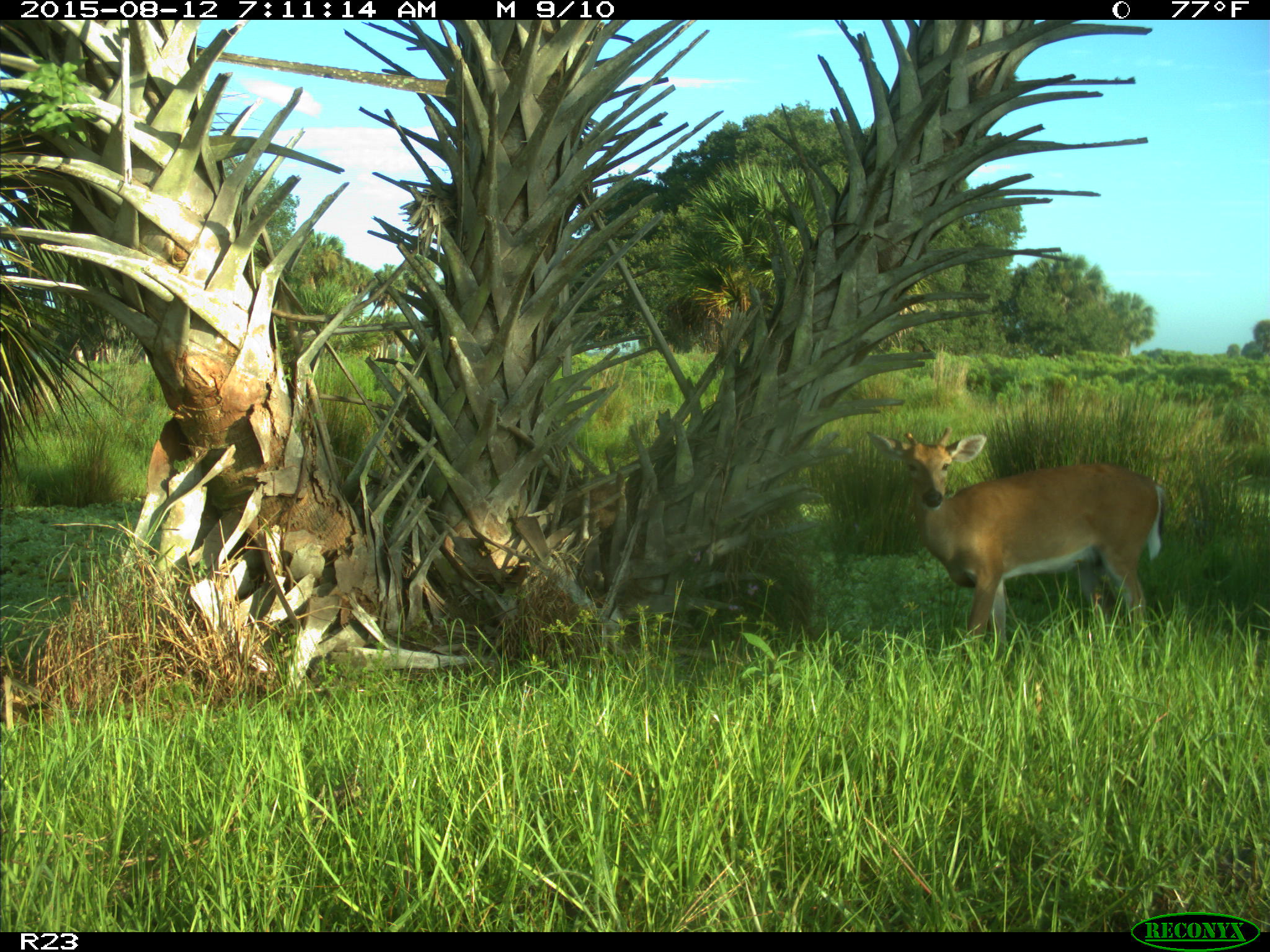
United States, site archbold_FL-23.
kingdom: Animalia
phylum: Chordata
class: Mammalia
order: Artiodactyla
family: Cervidae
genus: Odocoileus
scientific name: Odocoileus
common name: deer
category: unidentified deer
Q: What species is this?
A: Unidentified deer (deer) (Odocoileus).